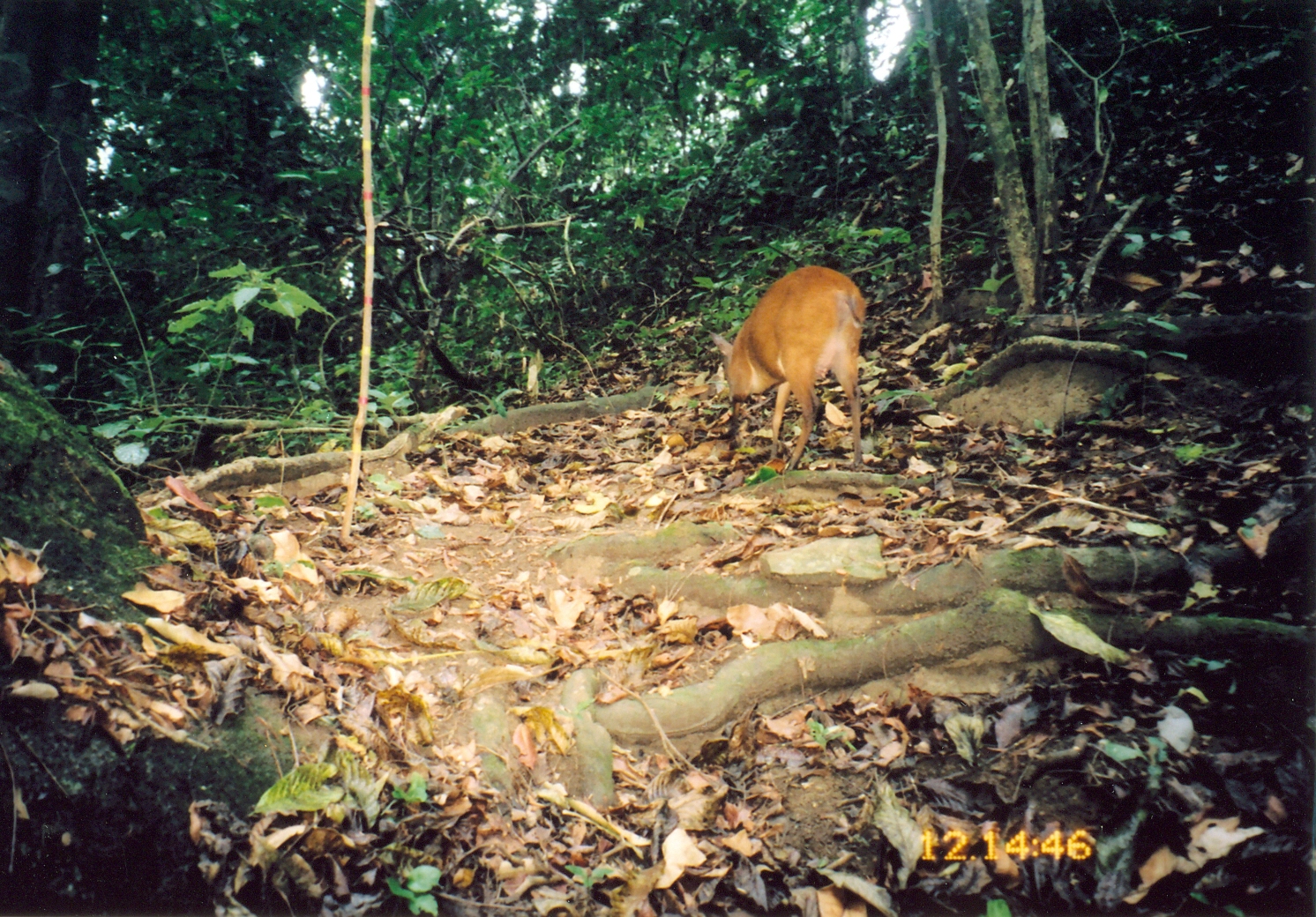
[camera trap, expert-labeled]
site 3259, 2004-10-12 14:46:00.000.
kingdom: Animalia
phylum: Chordata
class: Mammalia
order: Artiodactyla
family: Bovidae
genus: Cephalophus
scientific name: Cephalophus harveyi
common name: harvey's duiker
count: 1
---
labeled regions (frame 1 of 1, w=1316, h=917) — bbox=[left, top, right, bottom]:
cephalophus harveyi: bbox=[708, 265, 866, 473]